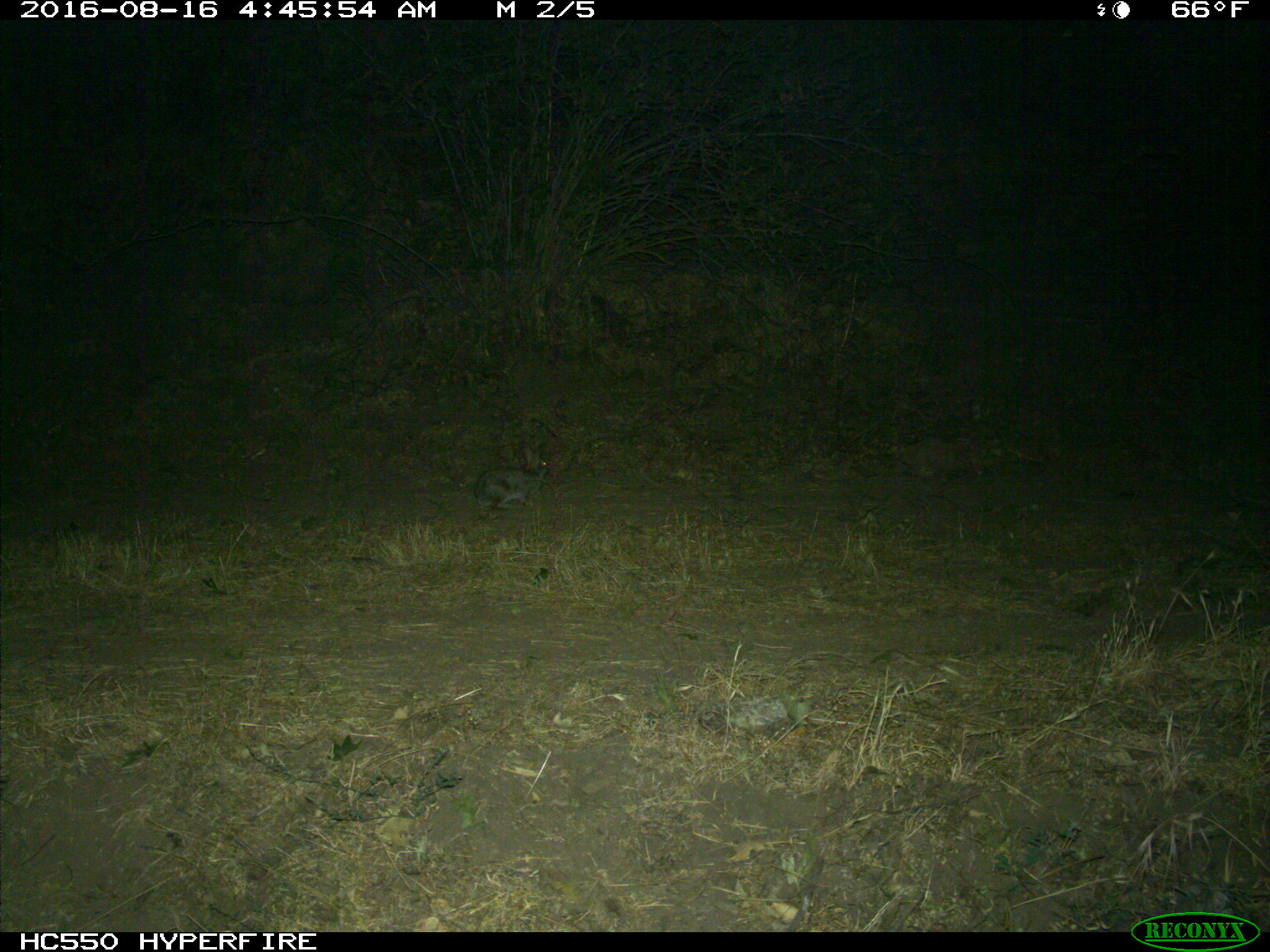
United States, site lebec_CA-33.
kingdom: Animalia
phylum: Chordata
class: Mammalia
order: Lagomorpha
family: Leporidae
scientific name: Leporidae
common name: rabbits and hares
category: unidentified rabbit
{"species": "unidentified rabbit (rabbits and hares) (Leporidae)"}